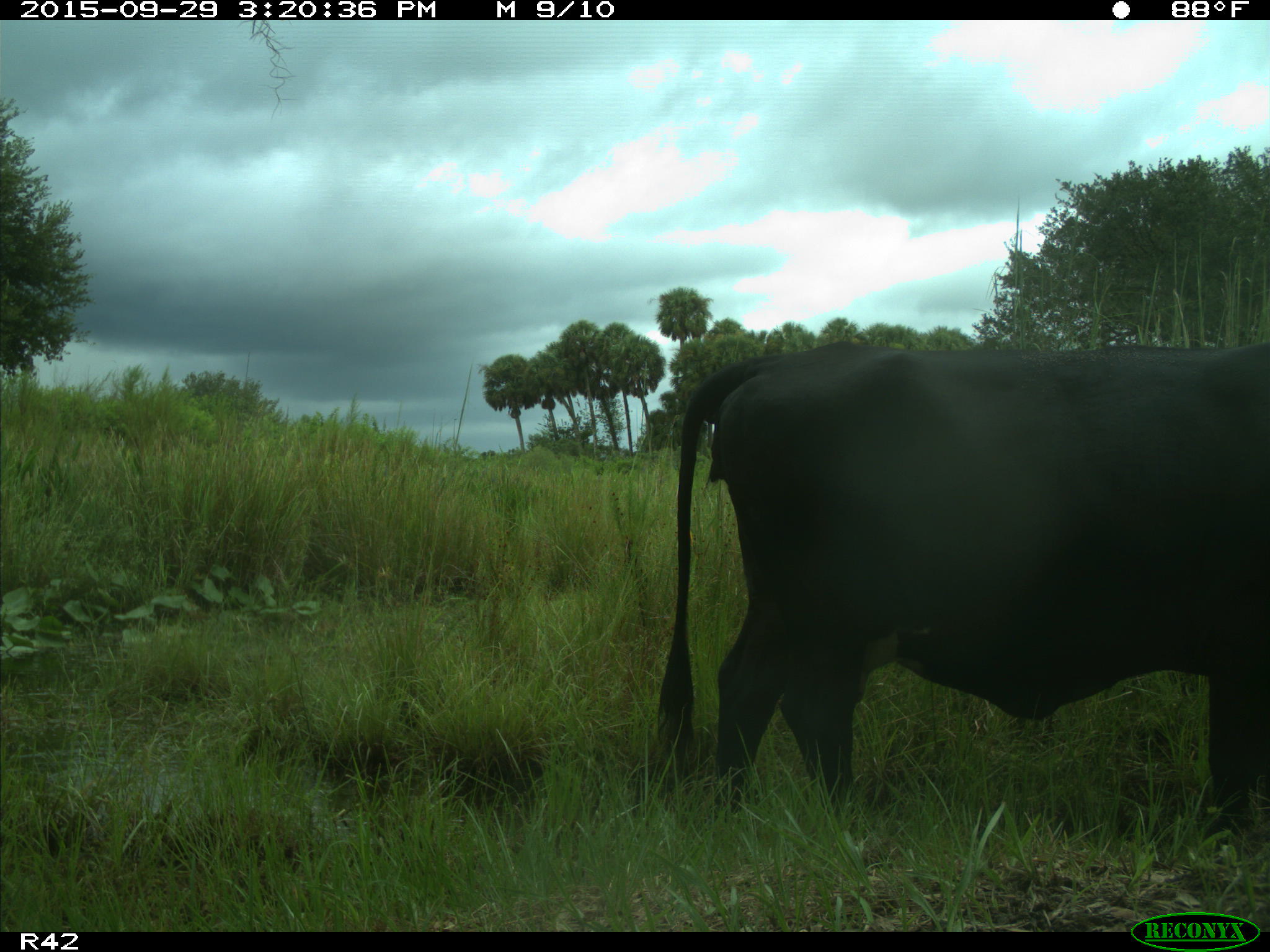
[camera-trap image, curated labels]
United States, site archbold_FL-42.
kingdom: Animalia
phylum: Chordata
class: Mammalia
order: Artiodactyla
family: Bovidae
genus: Bos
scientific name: Bos taurus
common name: domestic cow